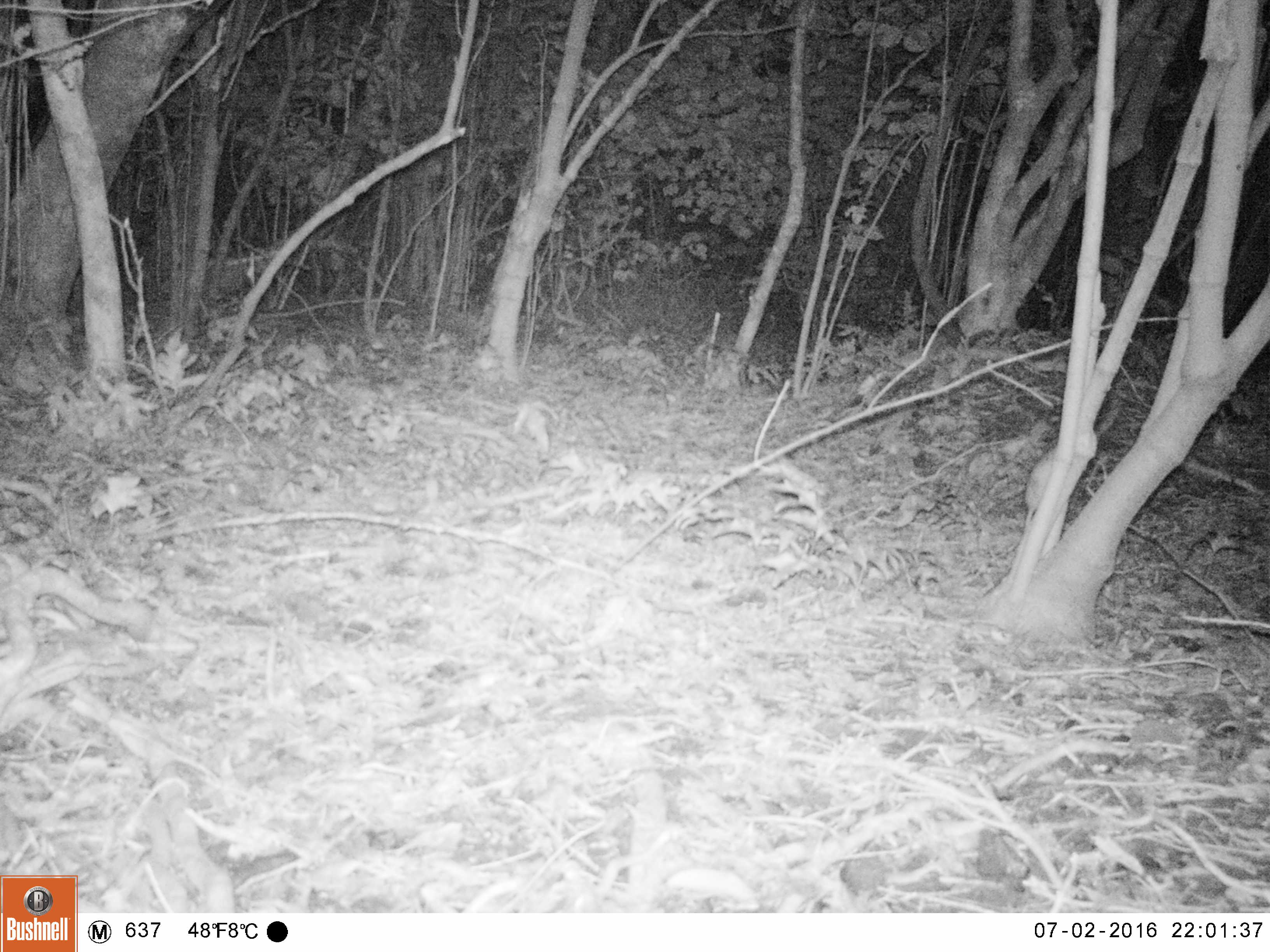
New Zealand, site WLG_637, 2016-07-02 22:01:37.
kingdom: Animalia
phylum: Chordata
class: Mammalia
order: Rodentia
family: Muridae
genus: Rattus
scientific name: Rattus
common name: rat